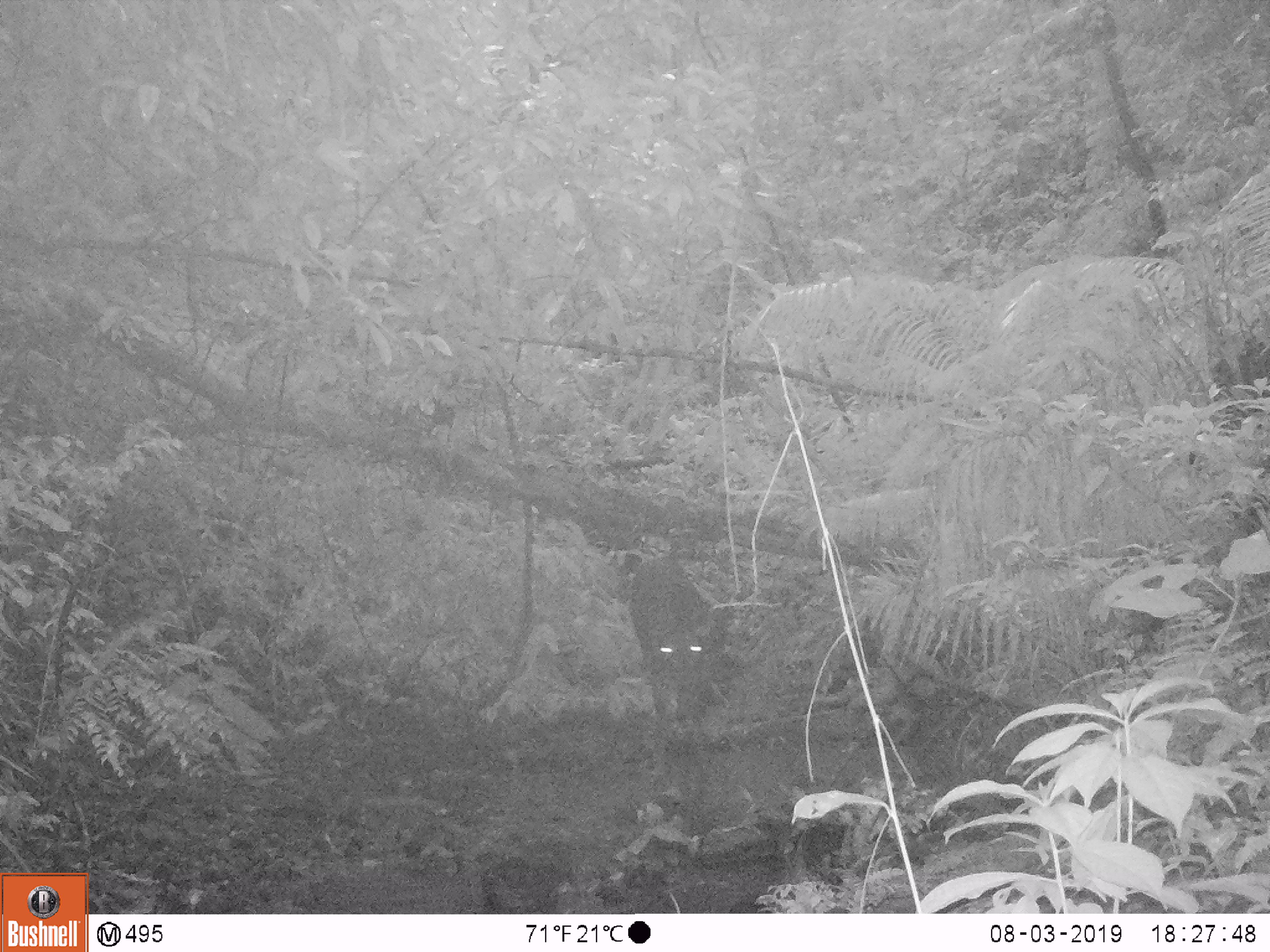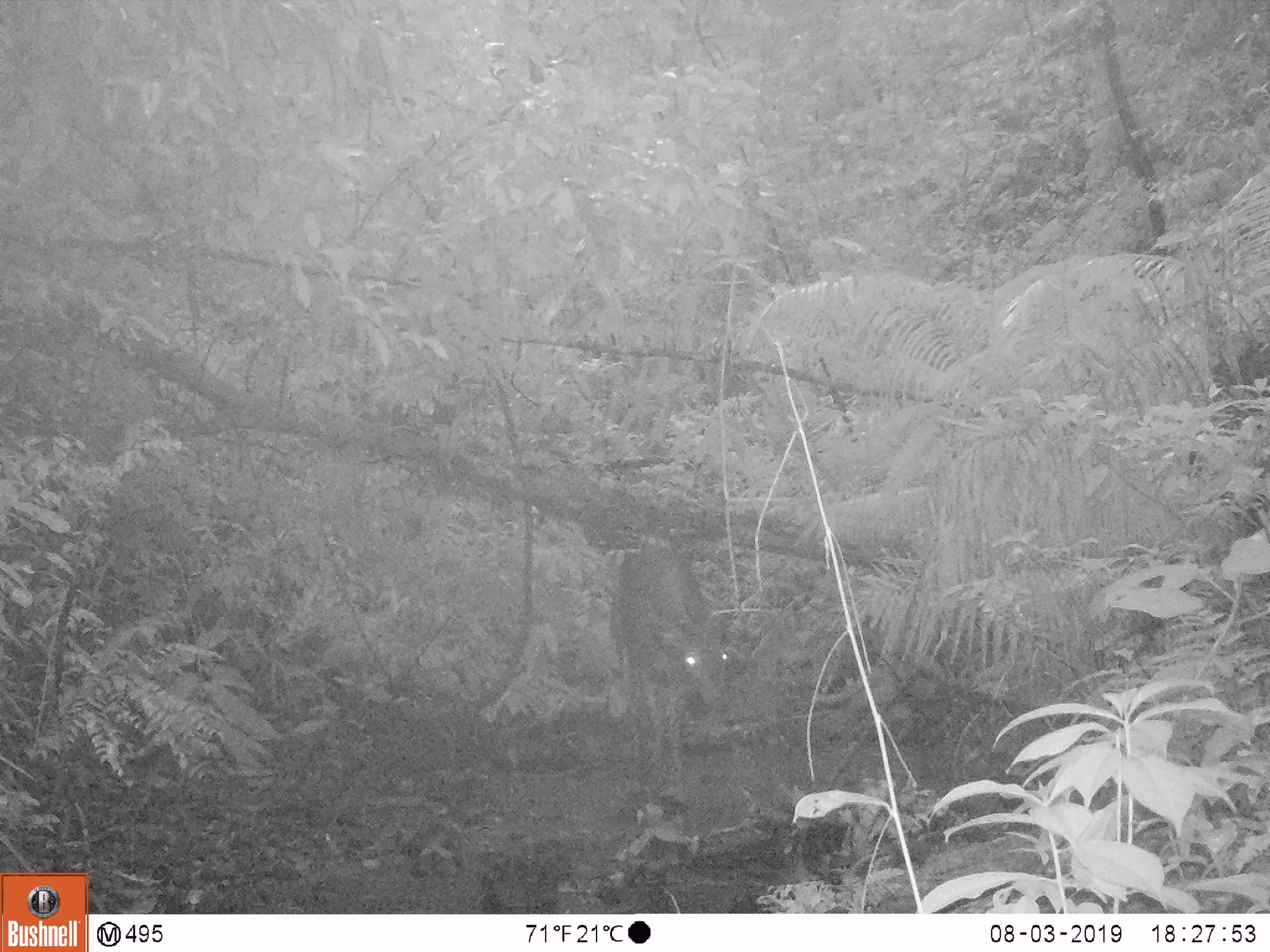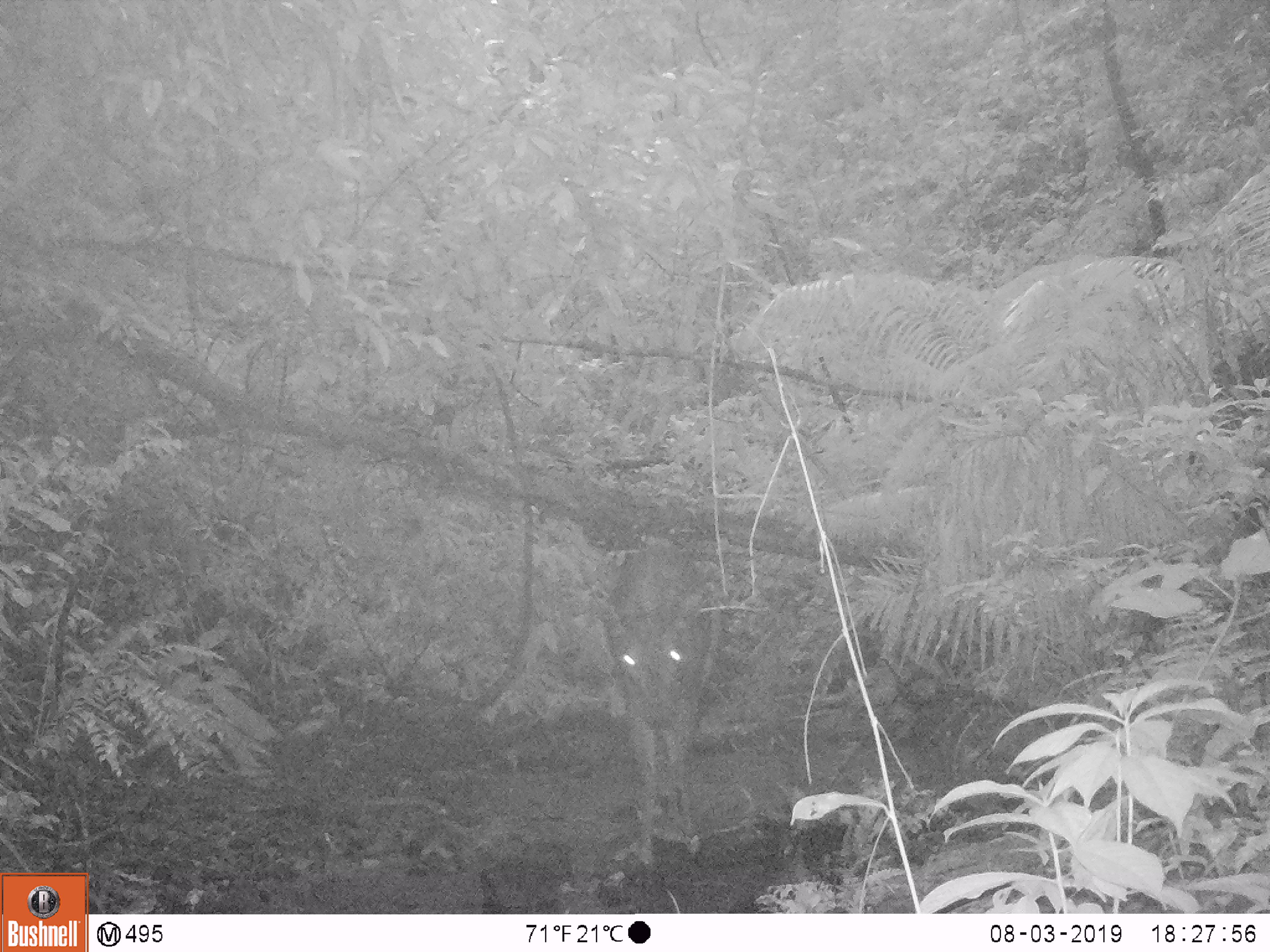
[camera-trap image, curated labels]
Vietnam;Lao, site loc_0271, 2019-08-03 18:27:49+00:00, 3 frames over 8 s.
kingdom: Animalia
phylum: Chordata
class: Mammalia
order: Artiodactyla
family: Cervidae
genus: Rusa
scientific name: Rusa unicolor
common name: sambar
Sambar (Rusa unicolor). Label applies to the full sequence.